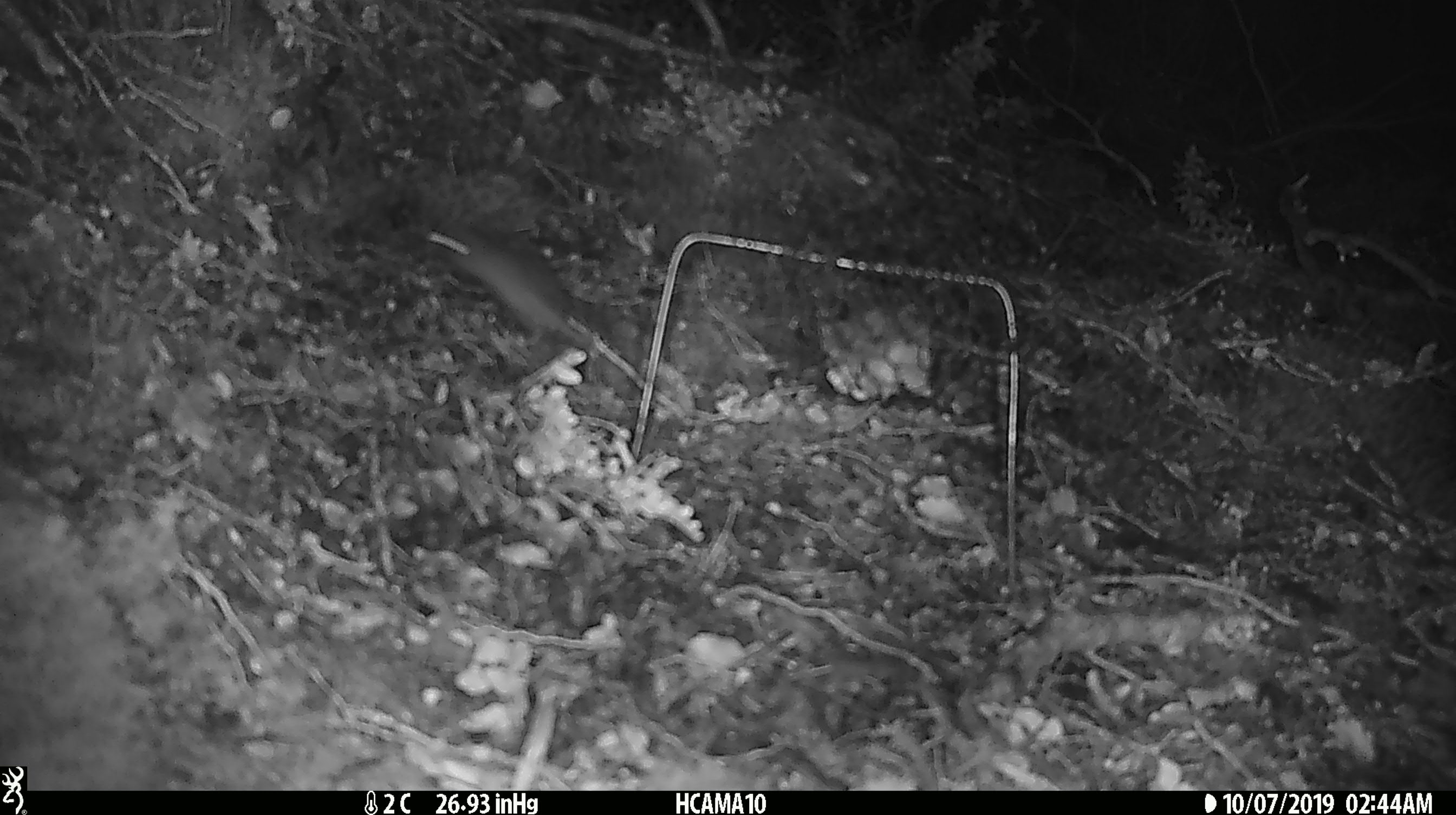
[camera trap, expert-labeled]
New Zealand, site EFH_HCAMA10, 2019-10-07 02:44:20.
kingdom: Animalia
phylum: Chordata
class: Mammalia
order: Rodentia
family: Muridae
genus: Mus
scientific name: Mus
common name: mouse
Mouse (Mus).